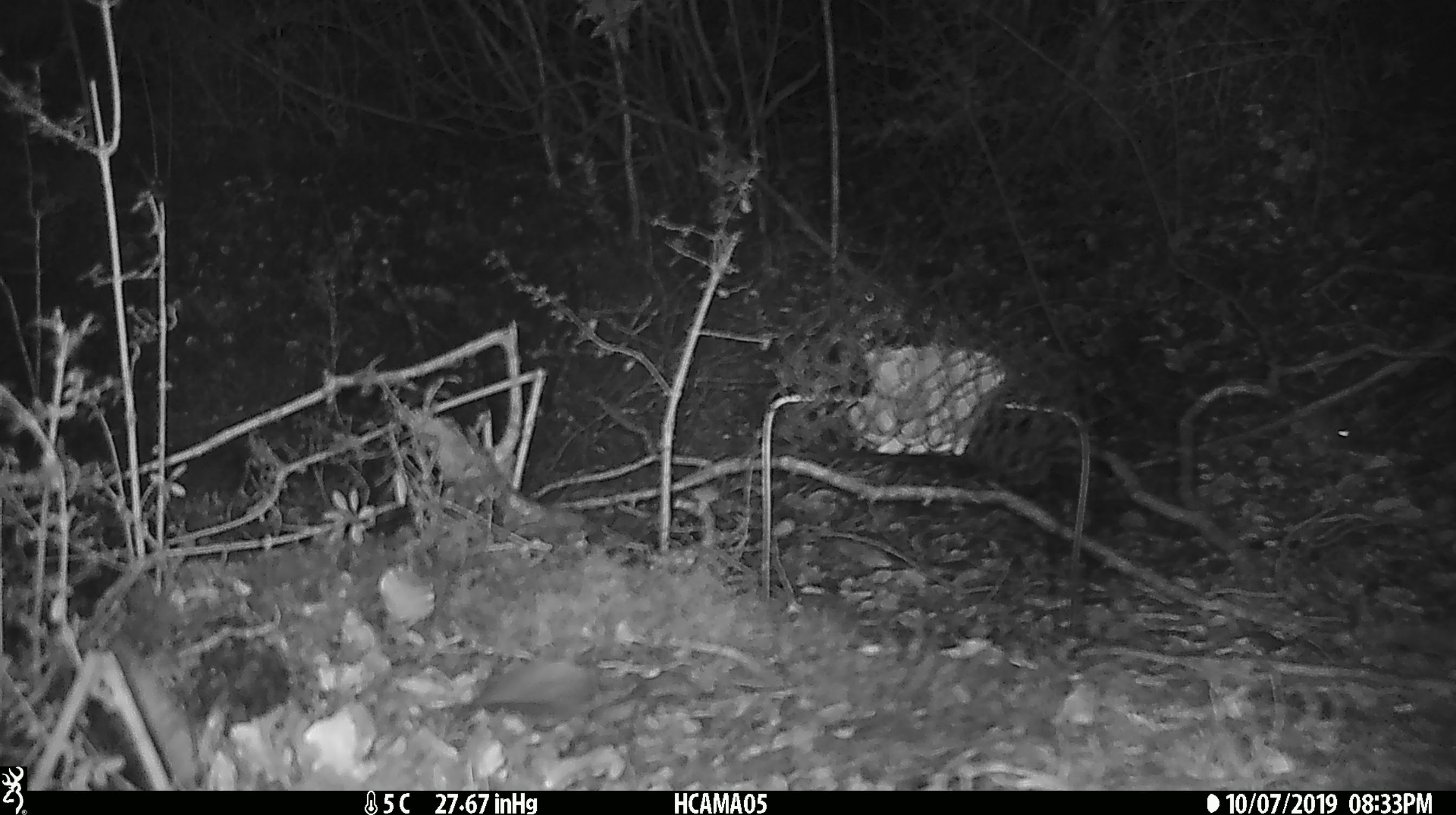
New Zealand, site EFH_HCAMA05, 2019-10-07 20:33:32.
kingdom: Animalia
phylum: Chordata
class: Mammalia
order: Rodentia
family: Muridae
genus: Mus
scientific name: Mus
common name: mouse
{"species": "mouse (Mus)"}